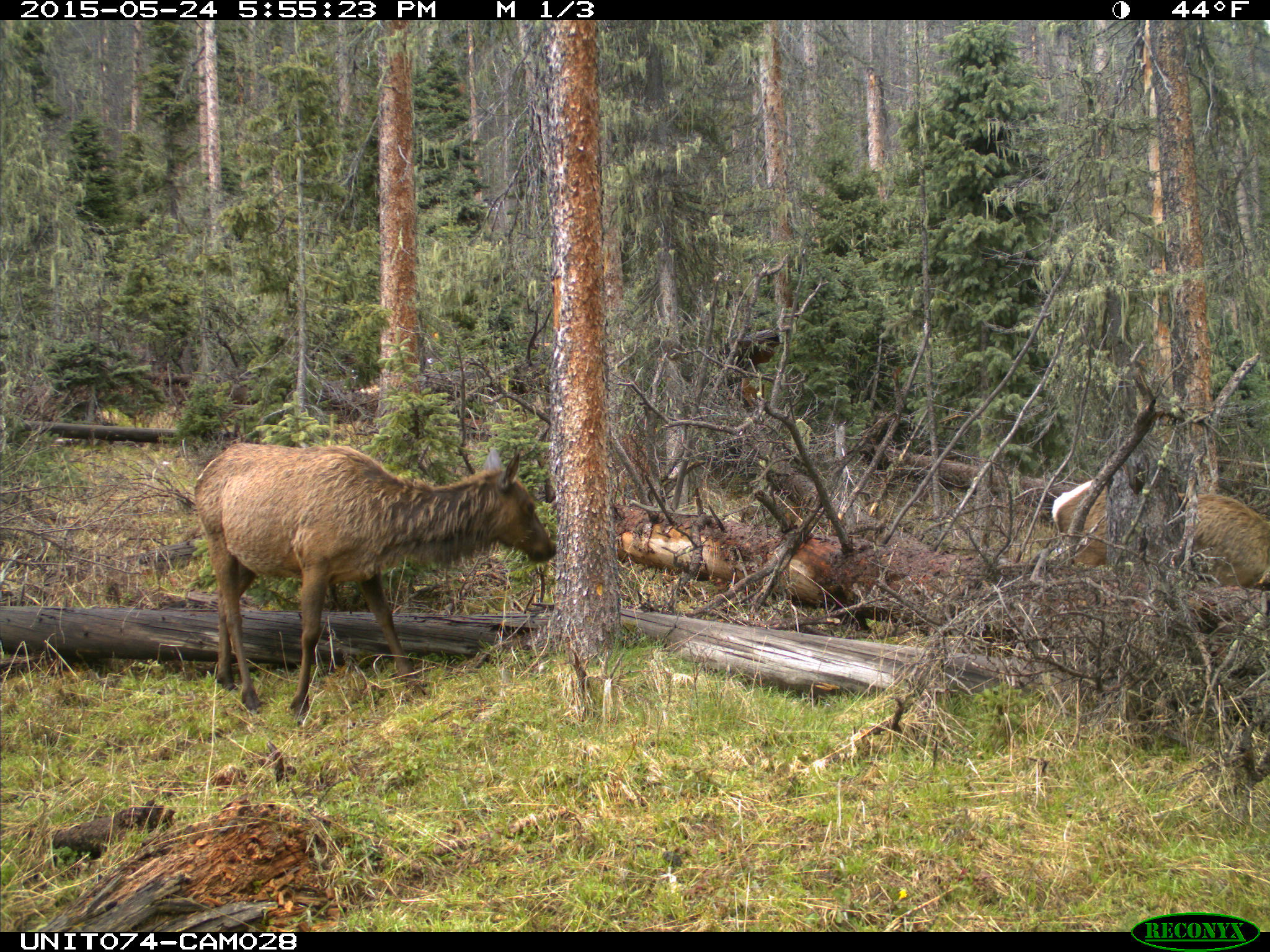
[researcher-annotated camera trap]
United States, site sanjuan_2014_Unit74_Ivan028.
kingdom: Animalia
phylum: Chordata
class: Mammalia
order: Artiodactyla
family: Cervidae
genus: Cervus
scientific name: Cervus elaphus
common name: red deer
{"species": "Cervus elaphus (red deer)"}